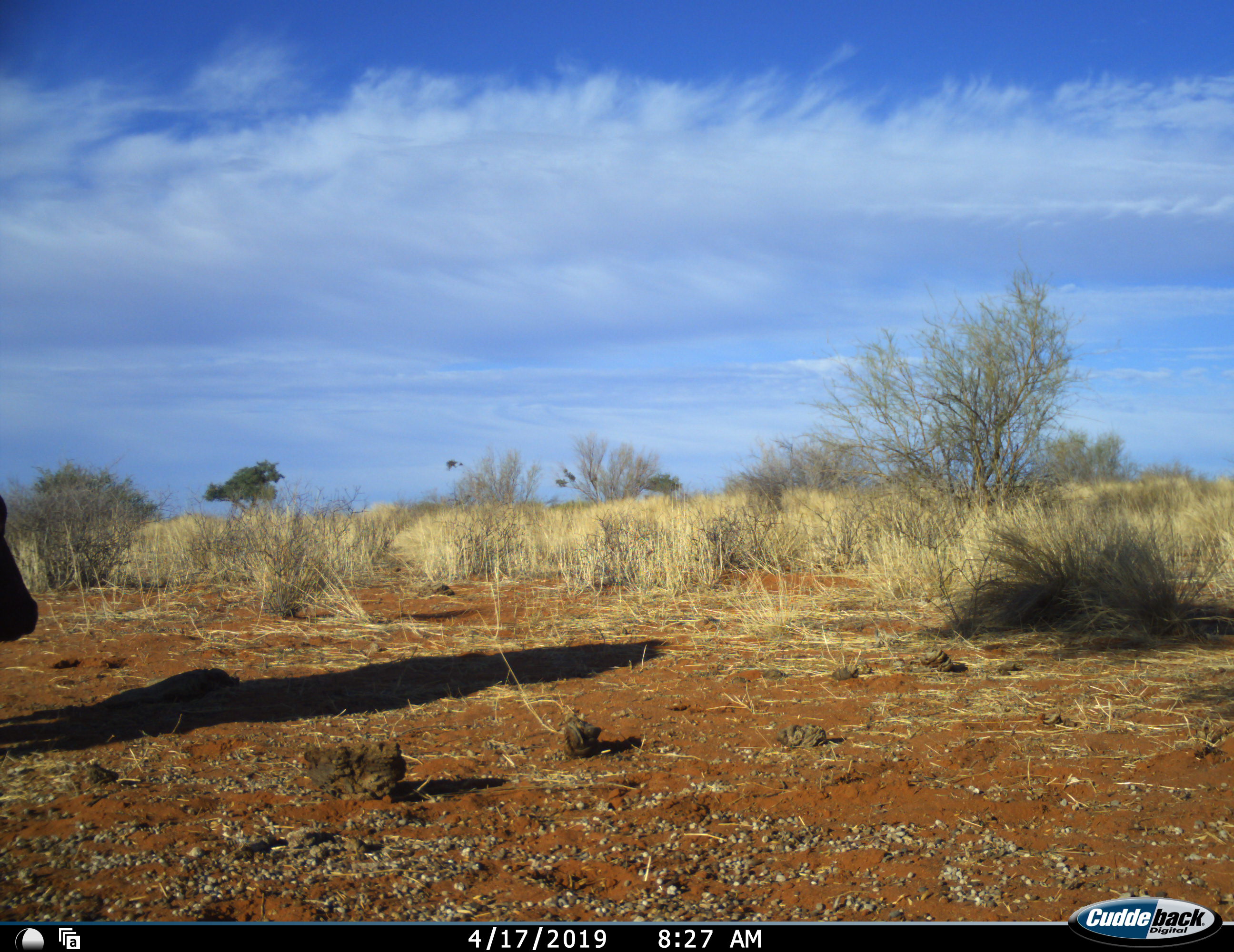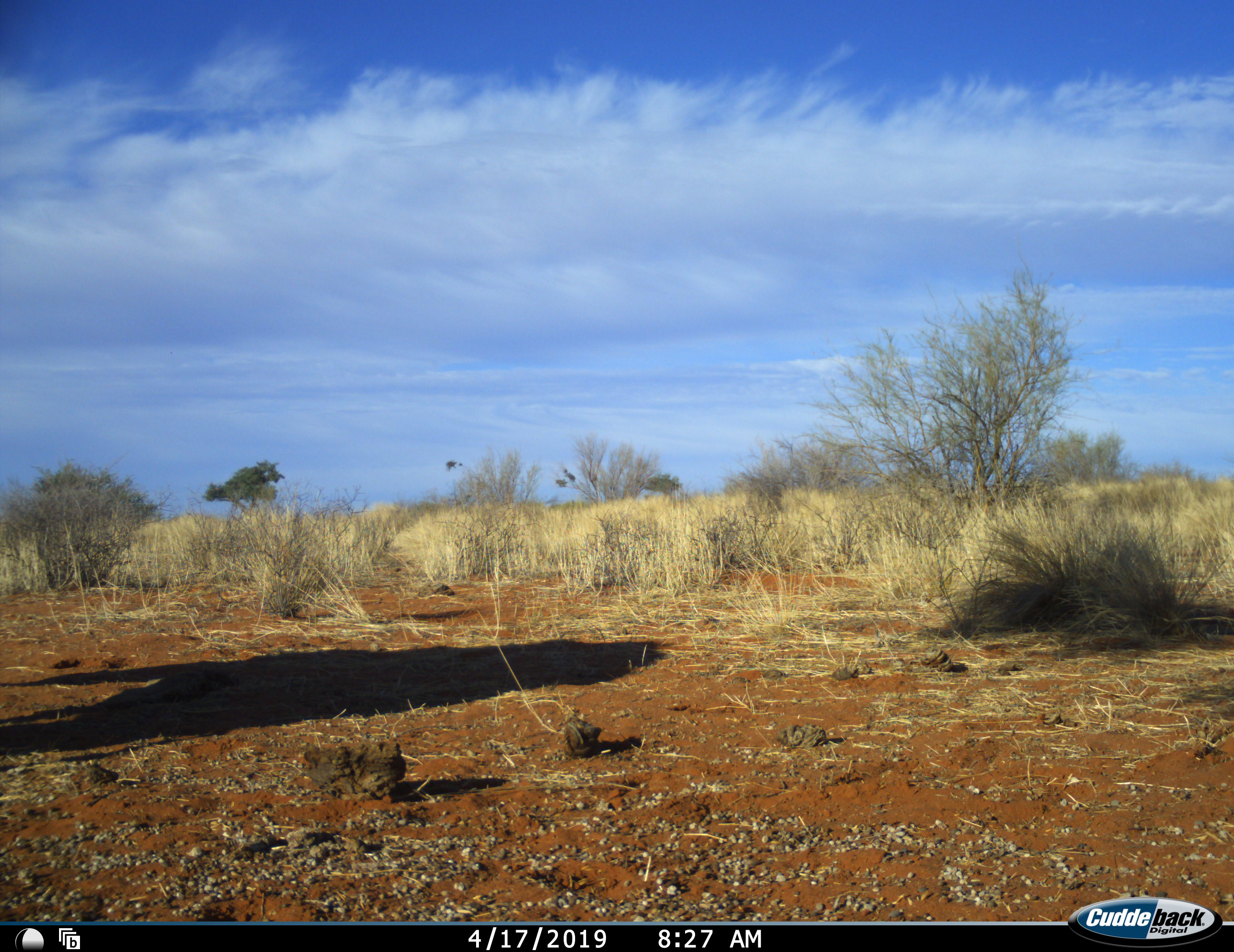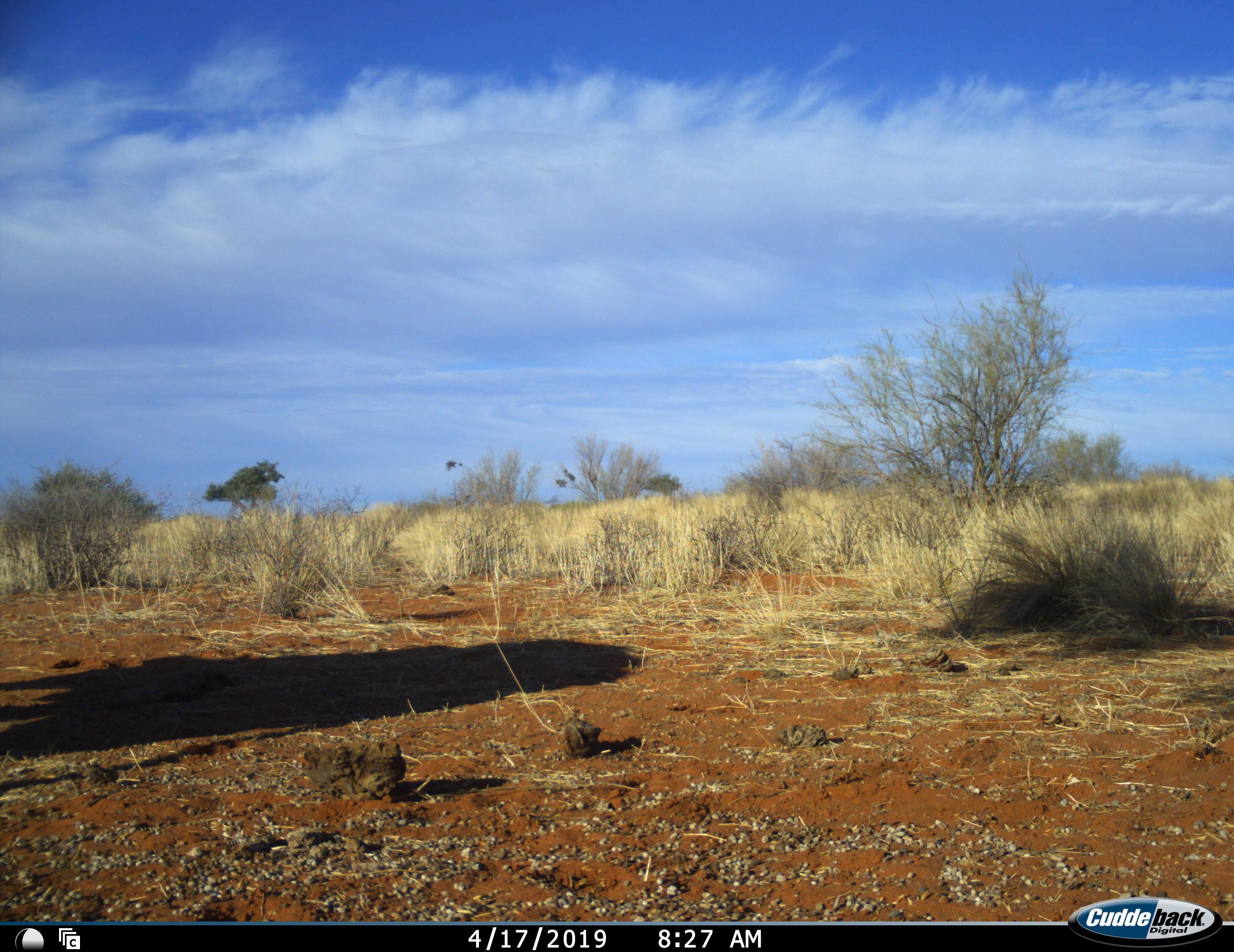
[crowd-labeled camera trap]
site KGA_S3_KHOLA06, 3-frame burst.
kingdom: Animalia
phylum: Chordata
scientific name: Vertebrata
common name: domestic animal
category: domesticanimal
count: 1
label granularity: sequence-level